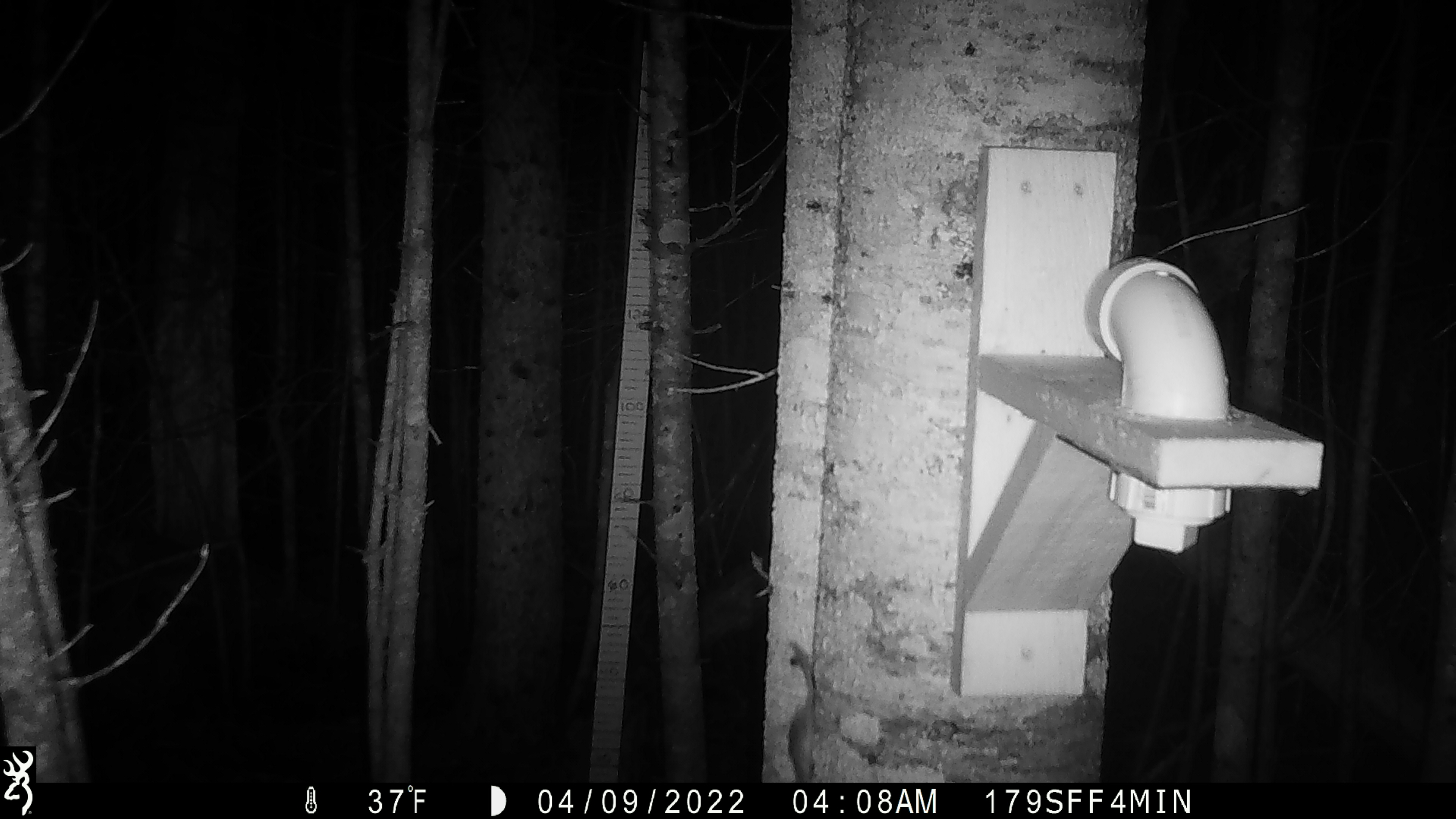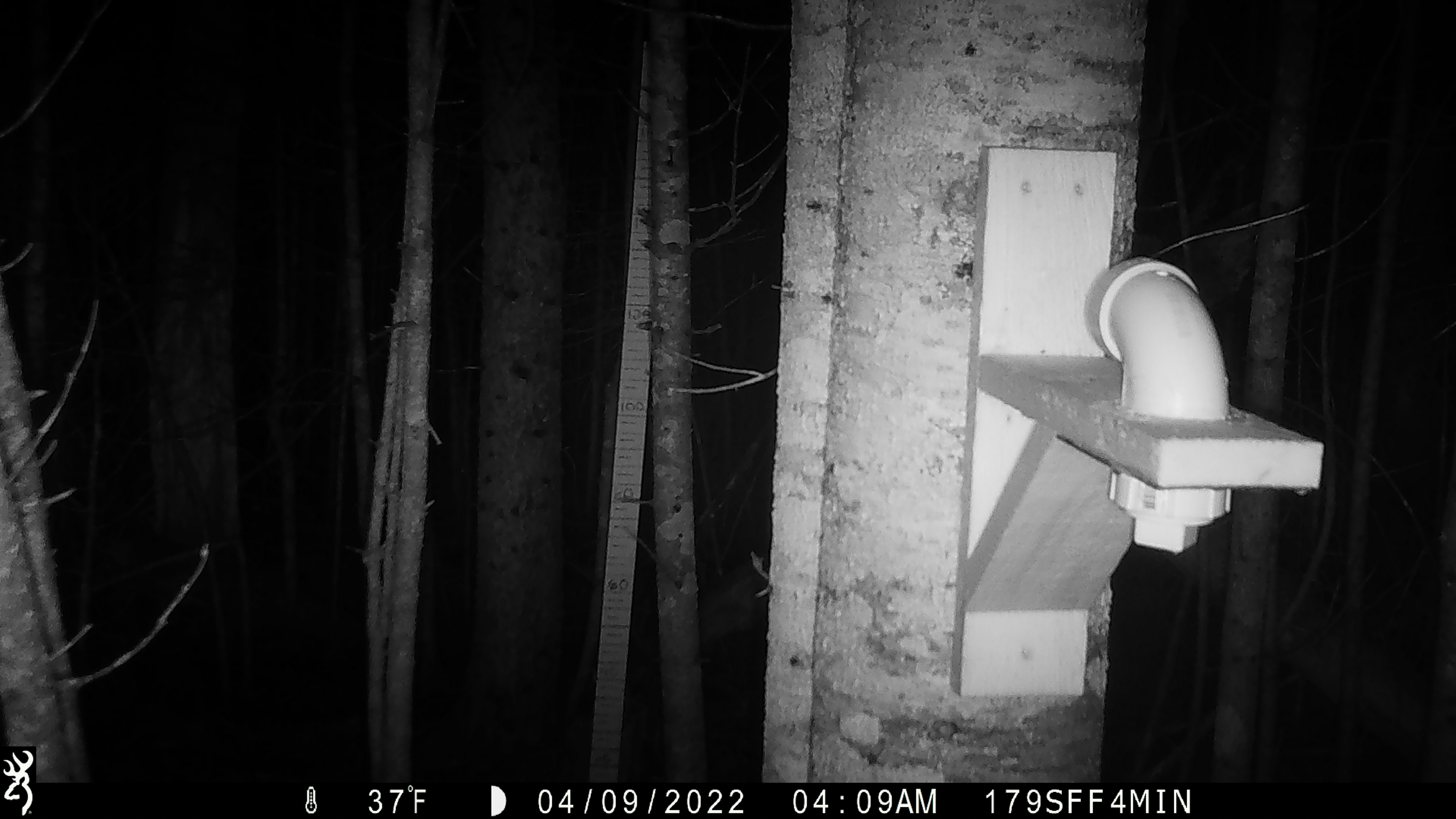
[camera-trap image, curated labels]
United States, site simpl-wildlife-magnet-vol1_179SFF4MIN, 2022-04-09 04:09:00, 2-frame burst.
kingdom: Animalia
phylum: Chordata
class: Mammalia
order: Rodentia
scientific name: Rodentia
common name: mouse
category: mouse sp.